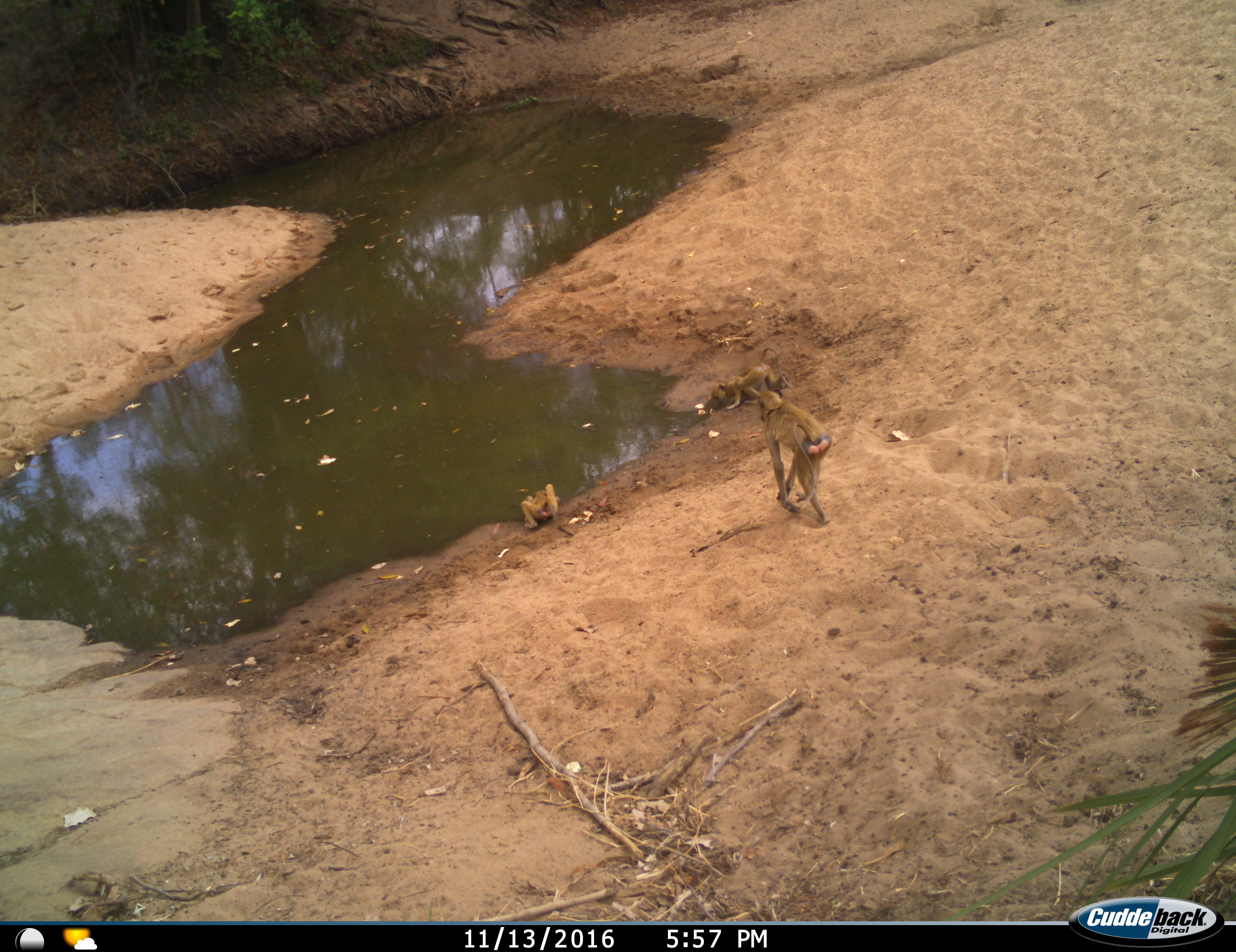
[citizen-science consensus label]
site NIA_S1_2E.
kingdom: Animalia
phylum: Chordata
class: Mammalia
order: Primates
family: Cercopithecidae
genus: Papio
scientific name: Papio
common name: baboon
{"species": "baboon (Papio)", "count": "3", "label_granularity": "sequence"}